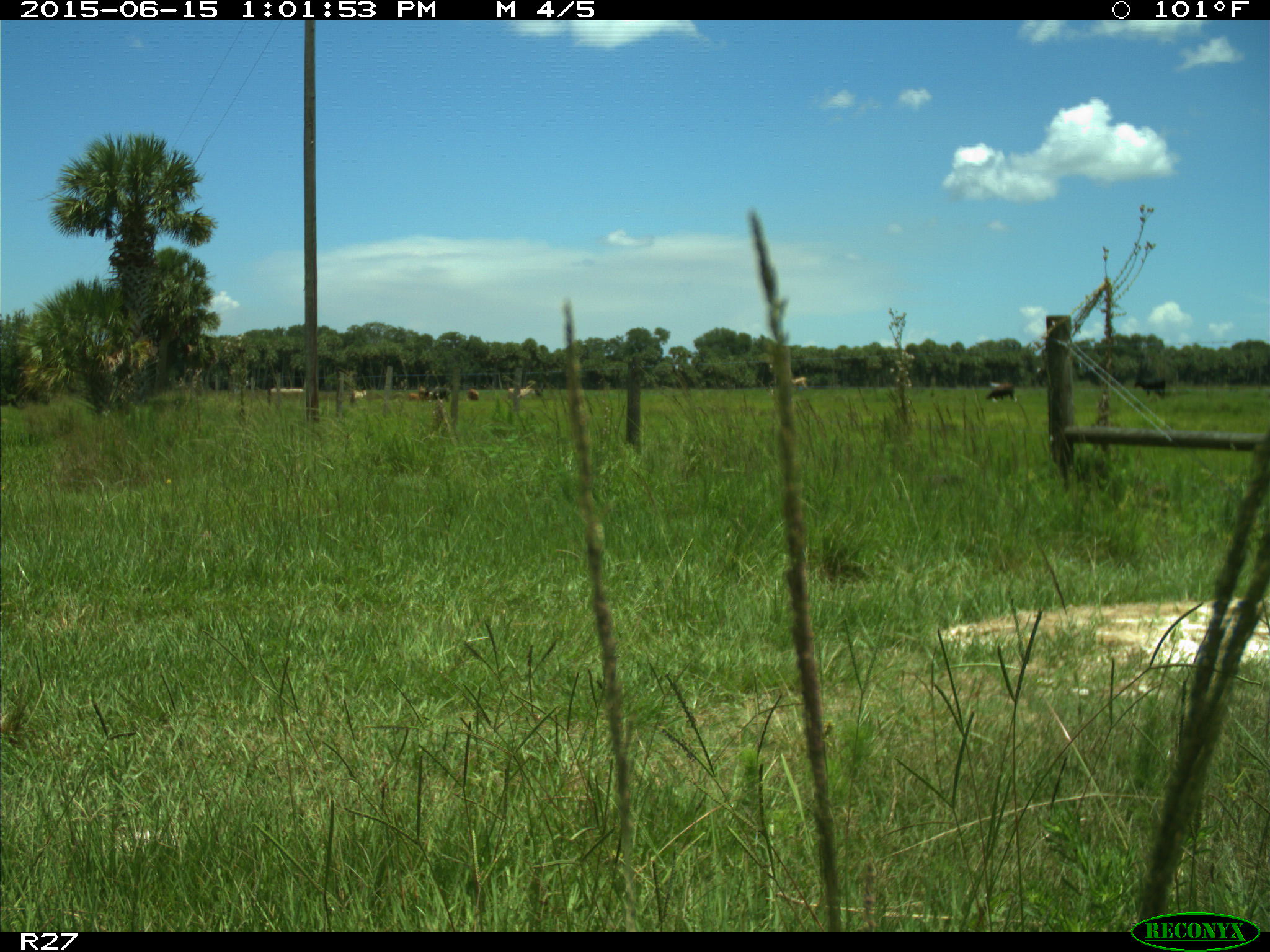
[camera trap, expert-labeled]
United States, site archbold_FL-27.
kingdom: Animalia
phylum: Chordata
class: Mammalia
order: Artiodactyla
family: Bovidae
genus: Bos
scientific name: Bos taurus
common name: domestic cow